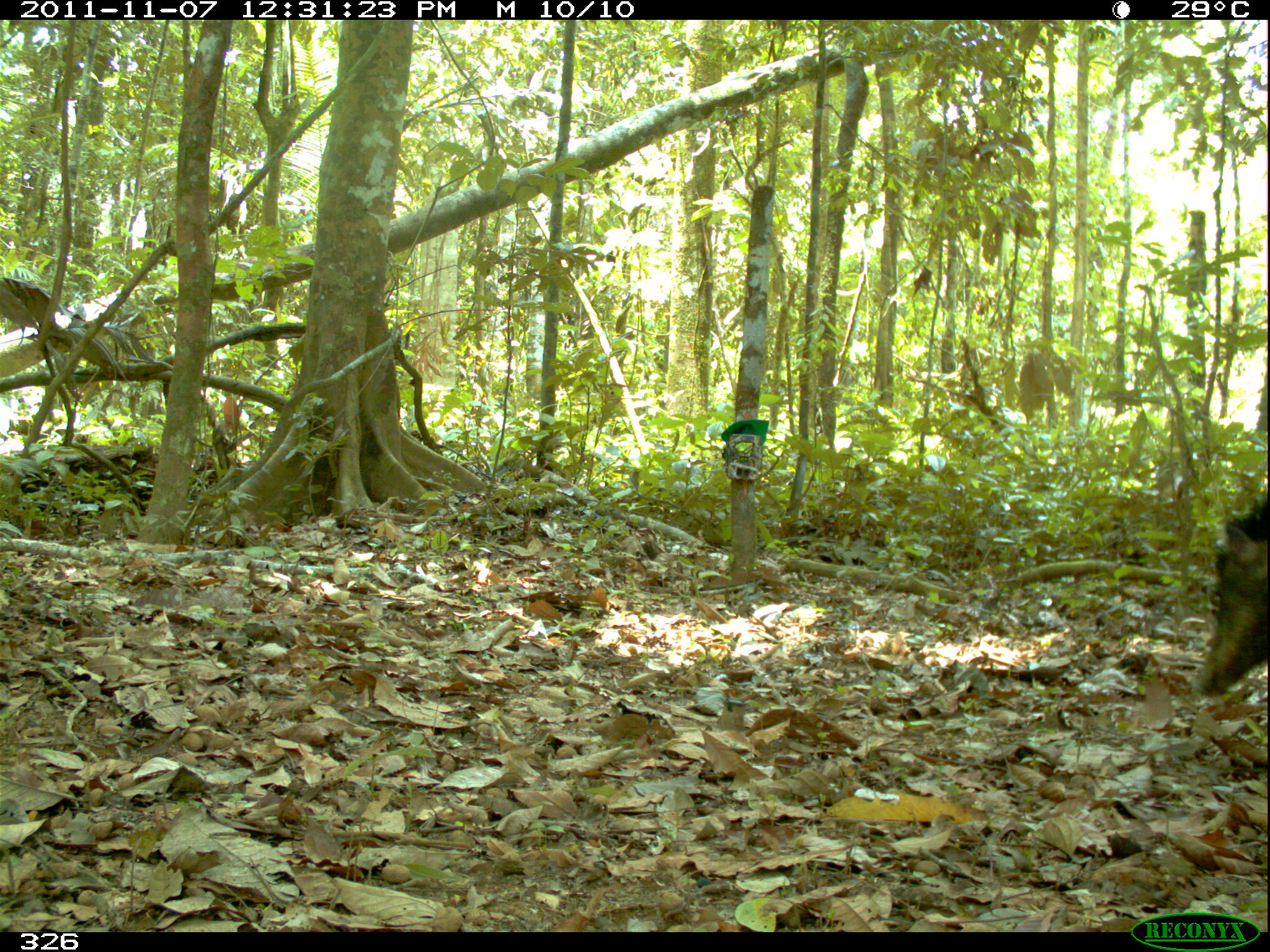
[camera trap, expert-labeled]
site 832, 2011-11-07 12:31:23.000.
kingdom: Animalia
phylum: Chordata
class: Mammalia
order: Artiodactyla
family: Tayassuidae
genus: Tayassu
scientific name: Tayassu pecari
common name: white-lipped peccary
Tayassu pecari (white-lipped peccary).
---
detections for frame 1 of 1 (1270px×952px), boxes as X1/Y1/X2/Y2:
tayassu pecari: 1189/493/1270/697